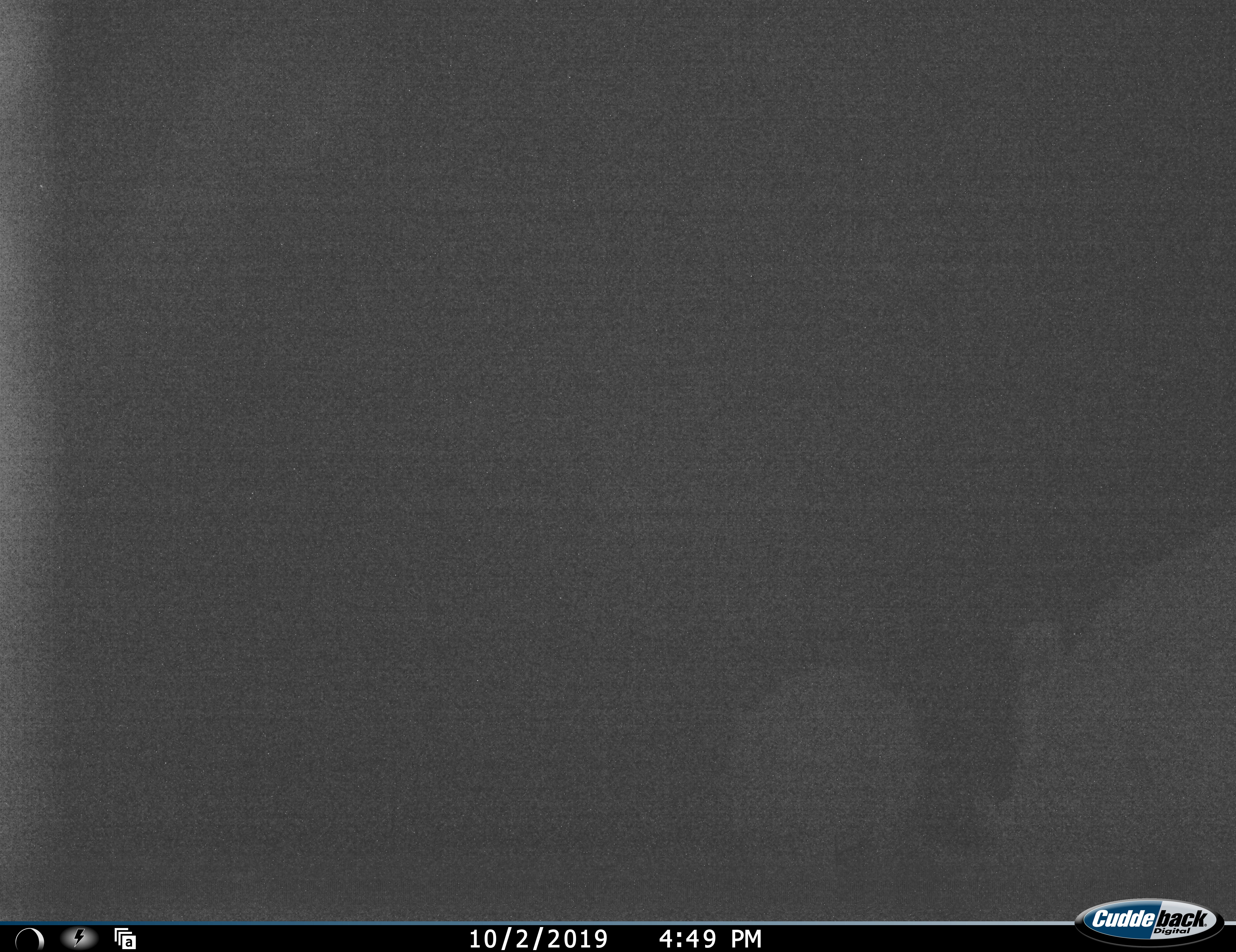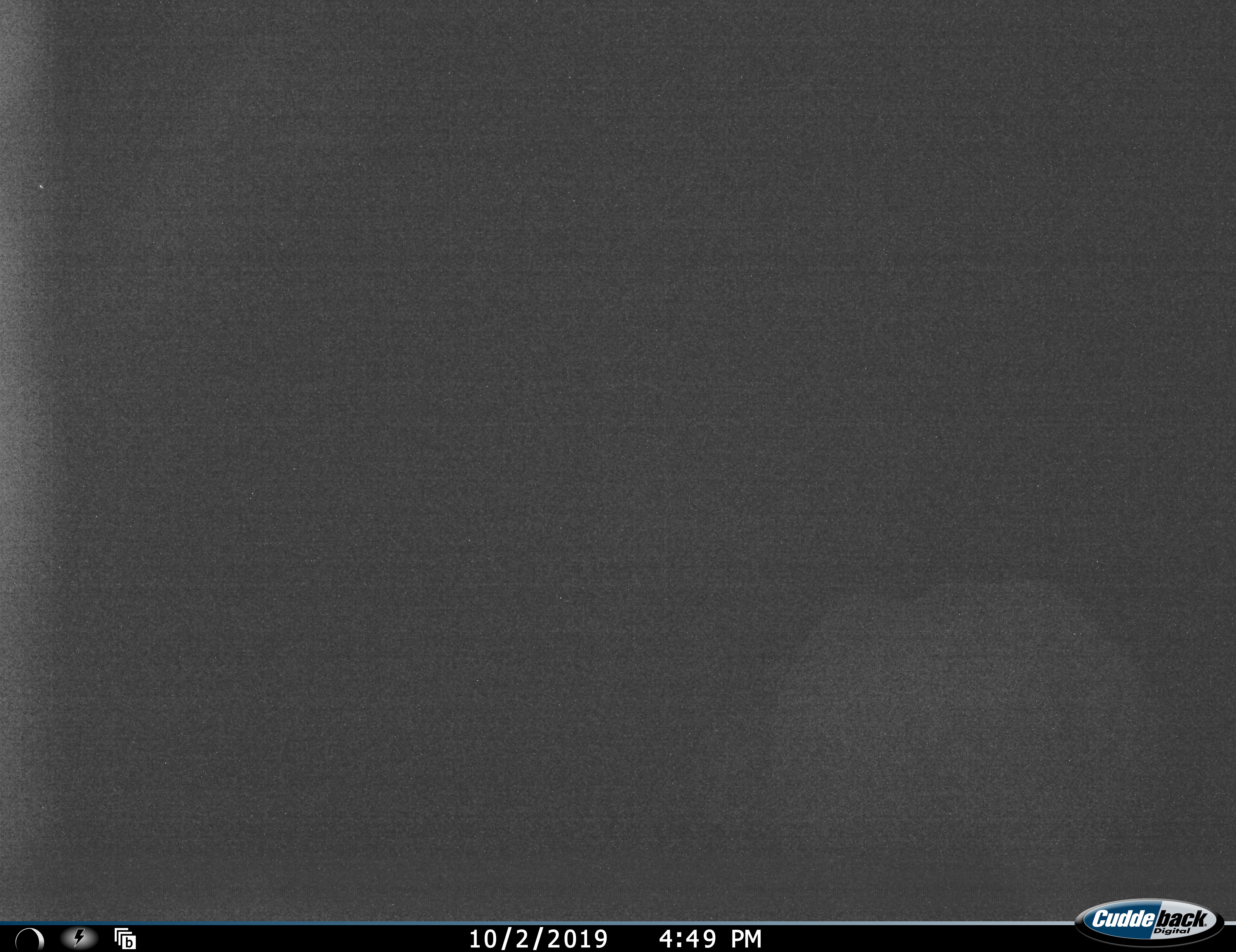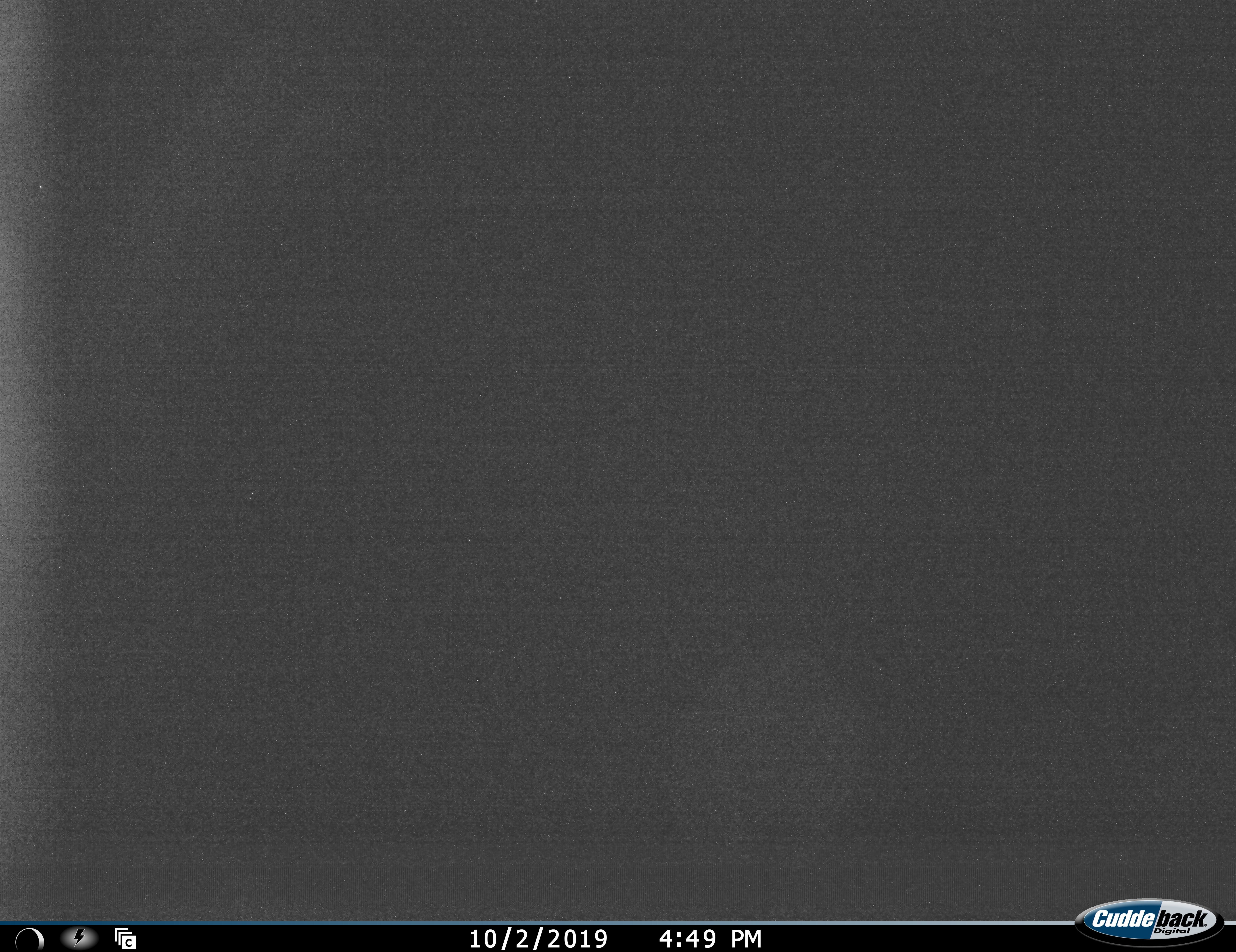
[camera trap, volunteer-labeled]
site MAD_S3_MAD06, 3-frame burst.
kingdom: Animalia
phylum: Chordata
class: Mammalia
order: Perissodactyla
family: Rhinocerotidae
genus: Ceratotherium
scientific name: Ceratotherium simum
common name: white rhinoceros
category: rhinoceroswhite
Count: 2.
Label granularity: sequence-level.